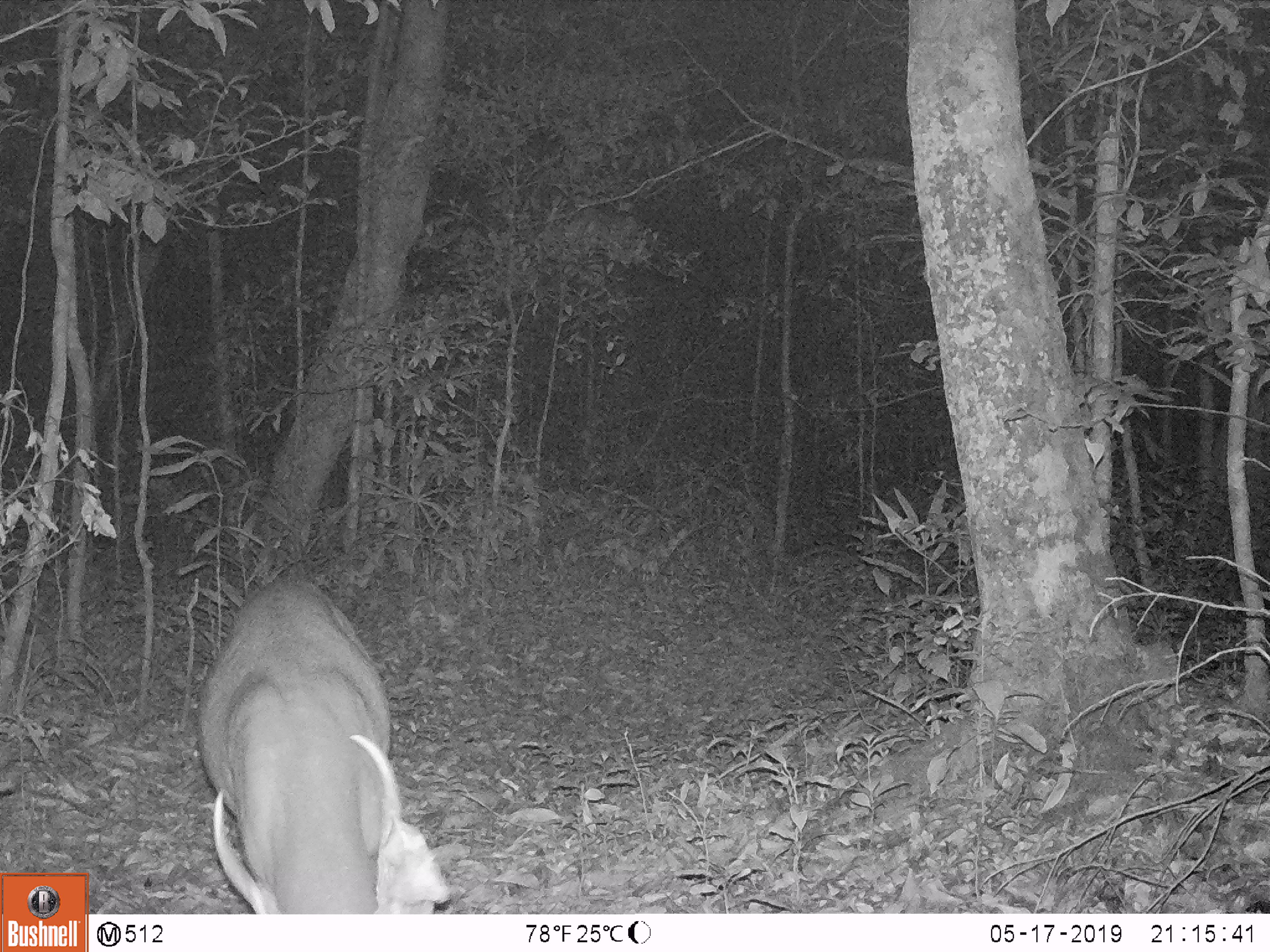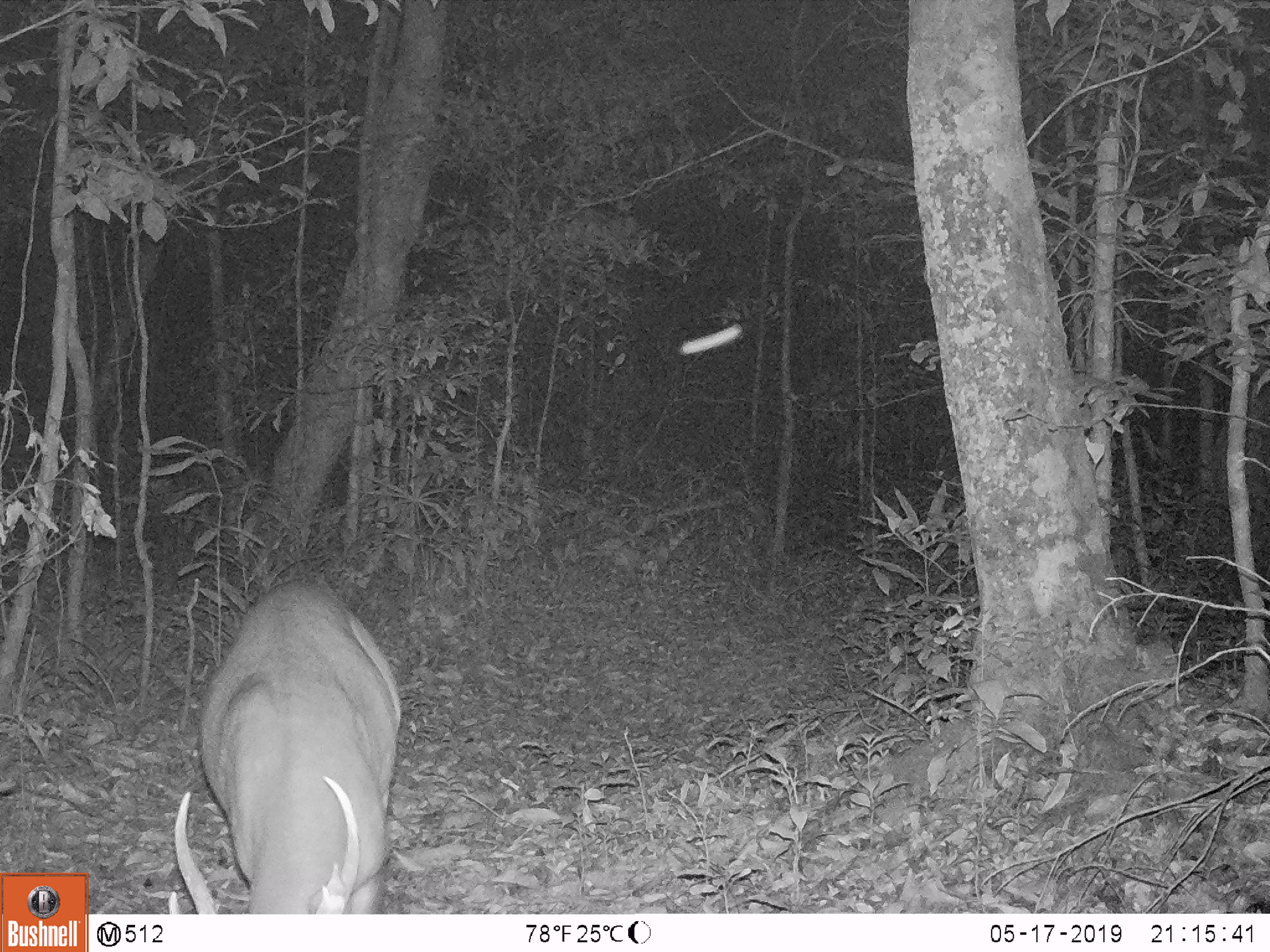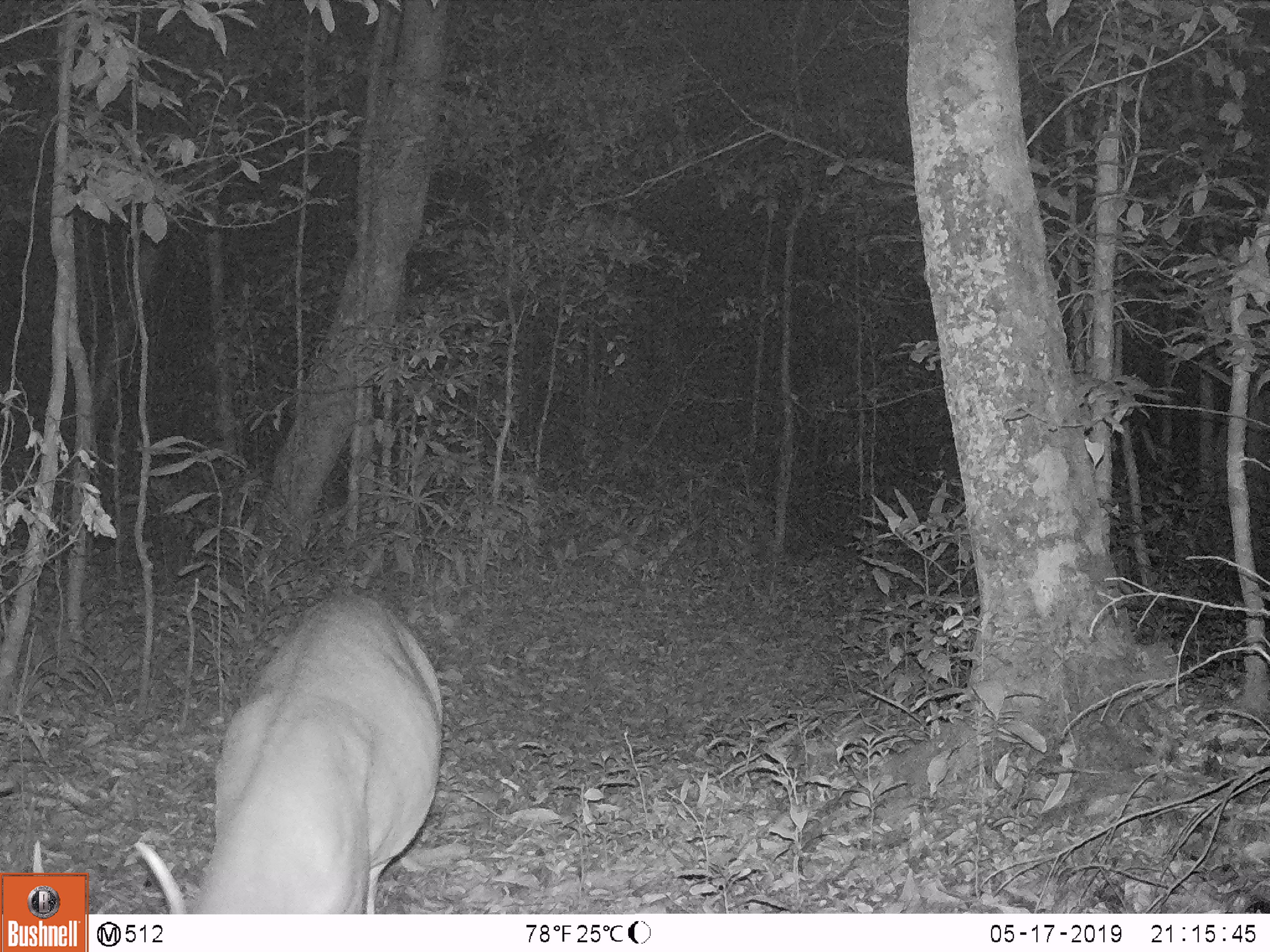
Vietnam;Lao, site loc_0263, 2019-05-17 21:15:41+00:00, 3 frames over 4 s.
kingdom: Animalia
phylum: Chordata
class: Mammalia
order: Artiodactyla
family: Cervidae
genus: Muntiacus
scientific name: Muntiacus vuquangensis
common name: large-antlered muntjac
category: large antlered muntjac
Large antlered muntjac (large-antlered muntjac) (Muntiacus vuquangensis). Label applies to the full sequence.